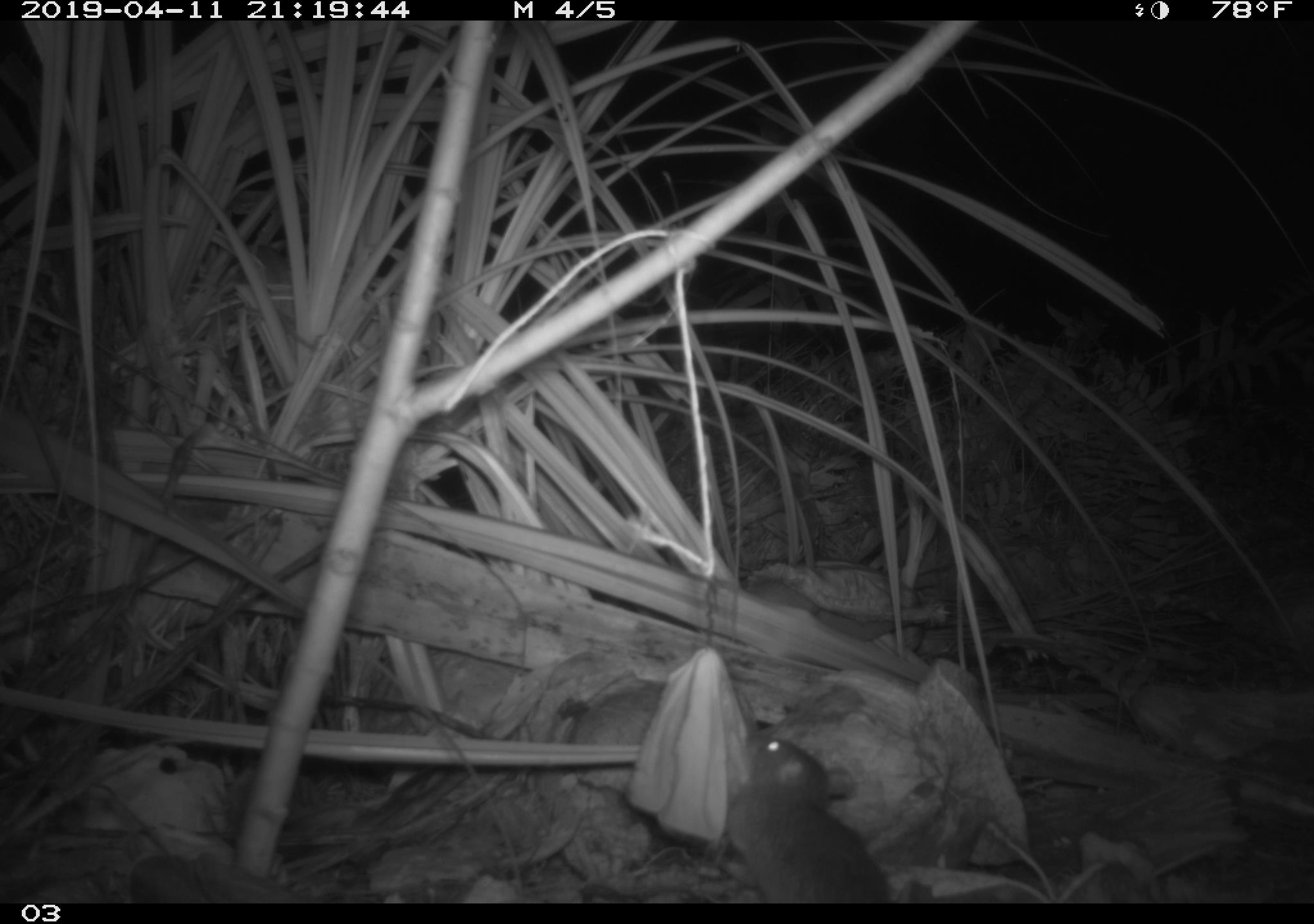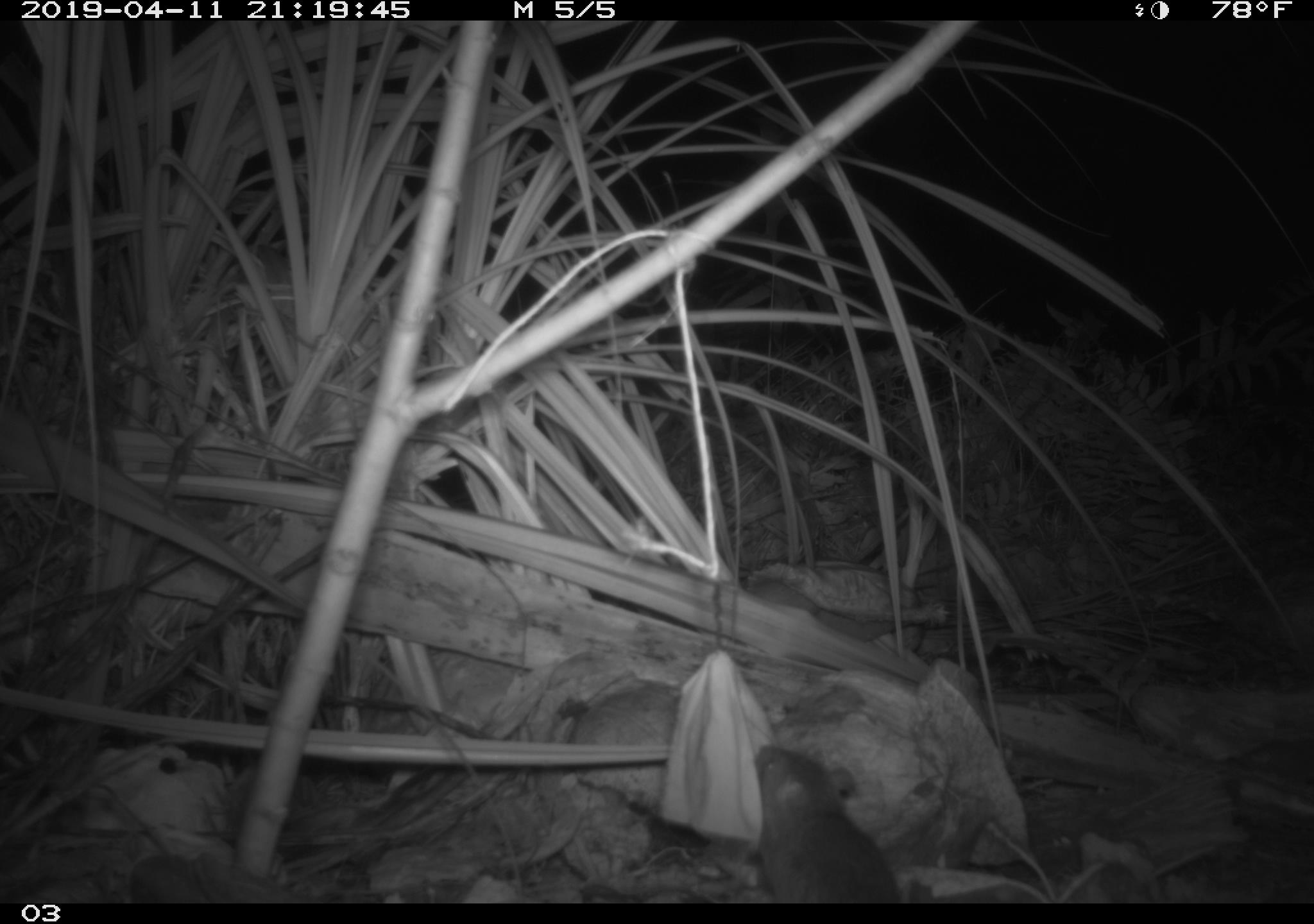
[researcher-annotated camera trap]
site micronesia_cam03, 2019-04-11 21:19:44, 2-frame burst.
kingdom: Animalia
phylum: Chordata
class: Mammalia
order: Rodentia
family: Muridae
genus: Rattus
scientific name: Rattus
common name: rat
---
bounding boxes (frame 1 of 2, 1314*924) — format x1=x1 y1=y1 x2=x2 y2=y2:
rat: x1=709 y1=726 x2=894 y2=901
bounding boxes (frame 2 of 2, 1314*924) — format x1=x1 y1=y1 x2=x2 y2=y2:
rat: x1=748 y1=744 x2=899 y2=903